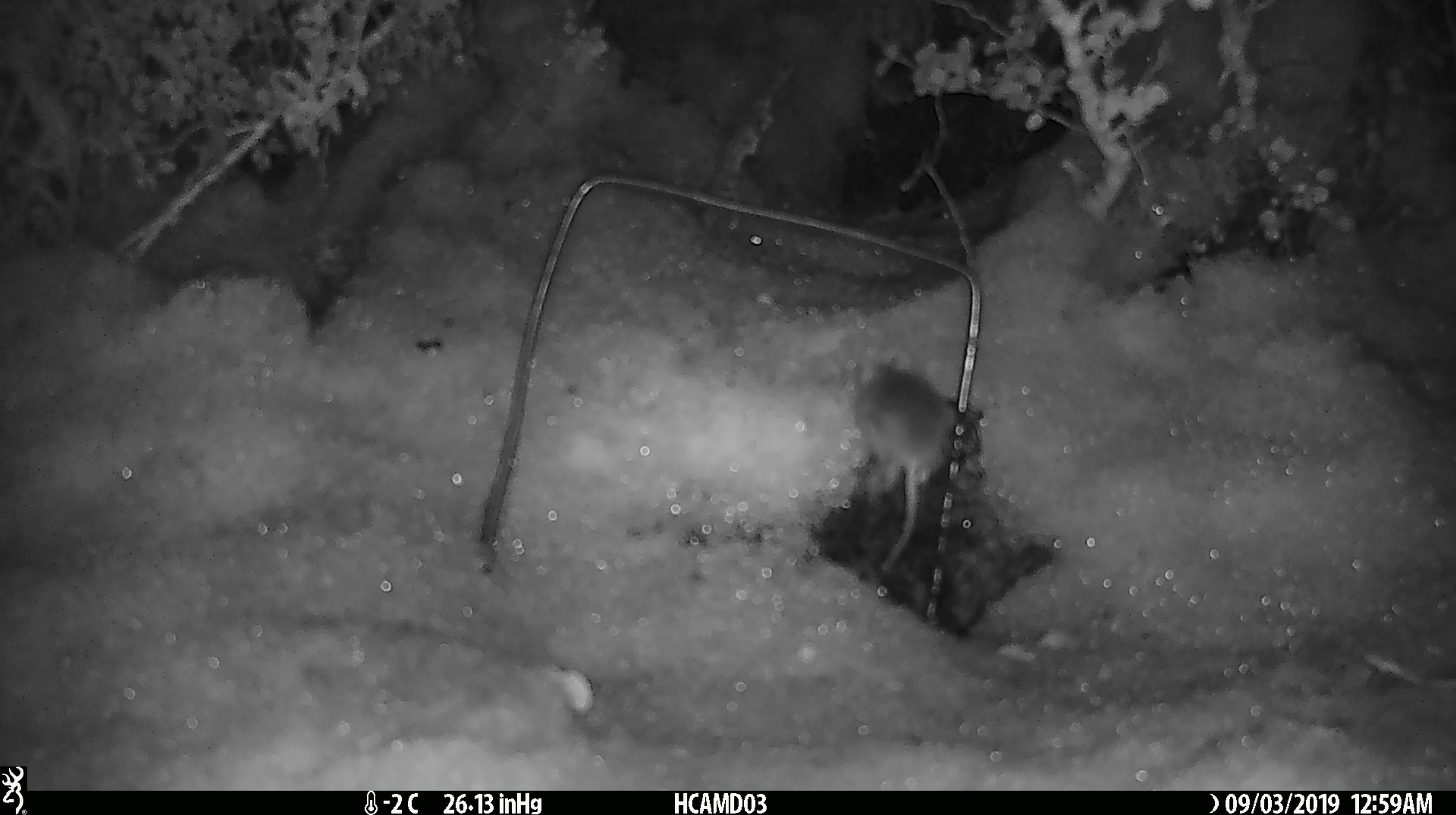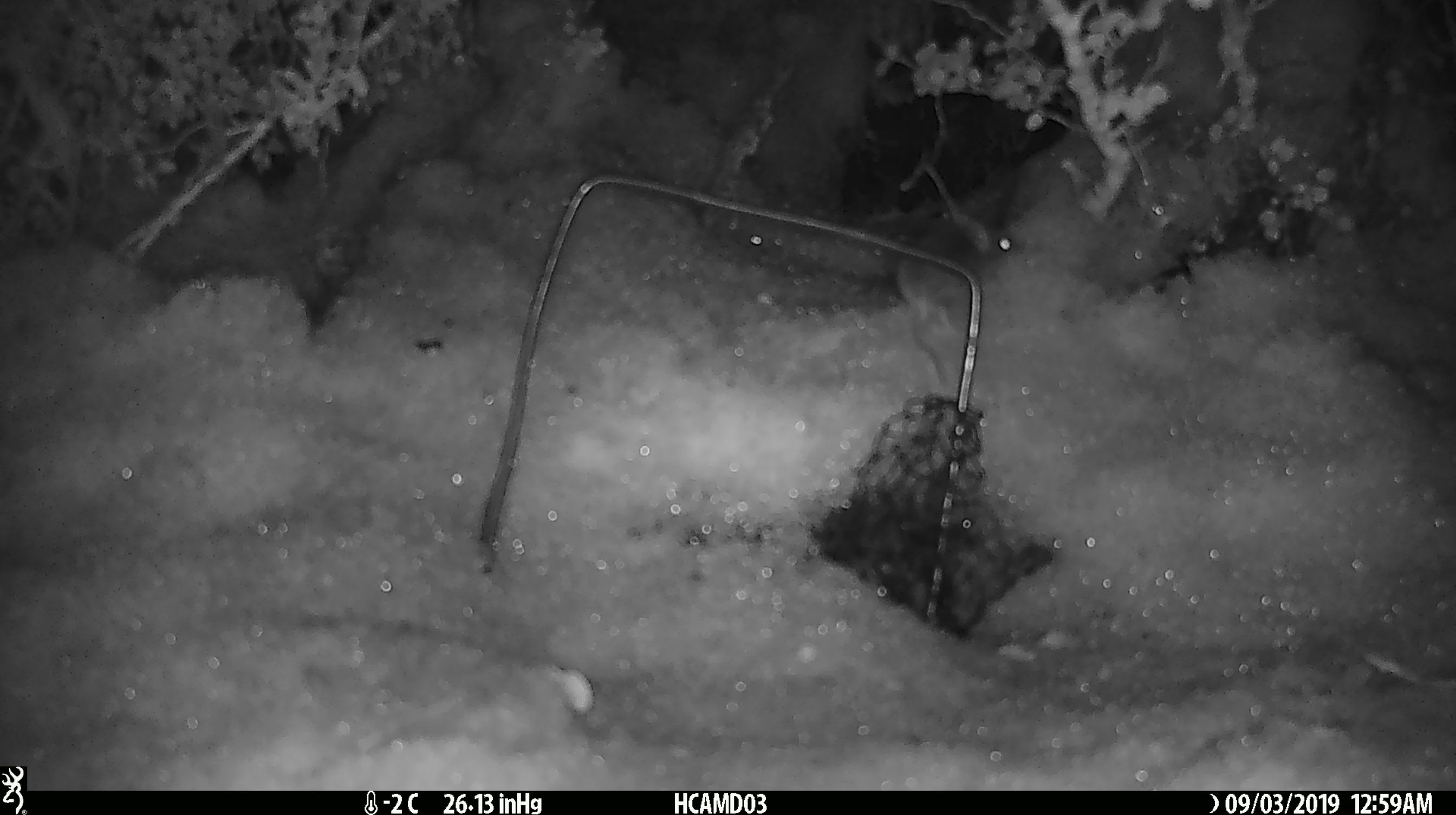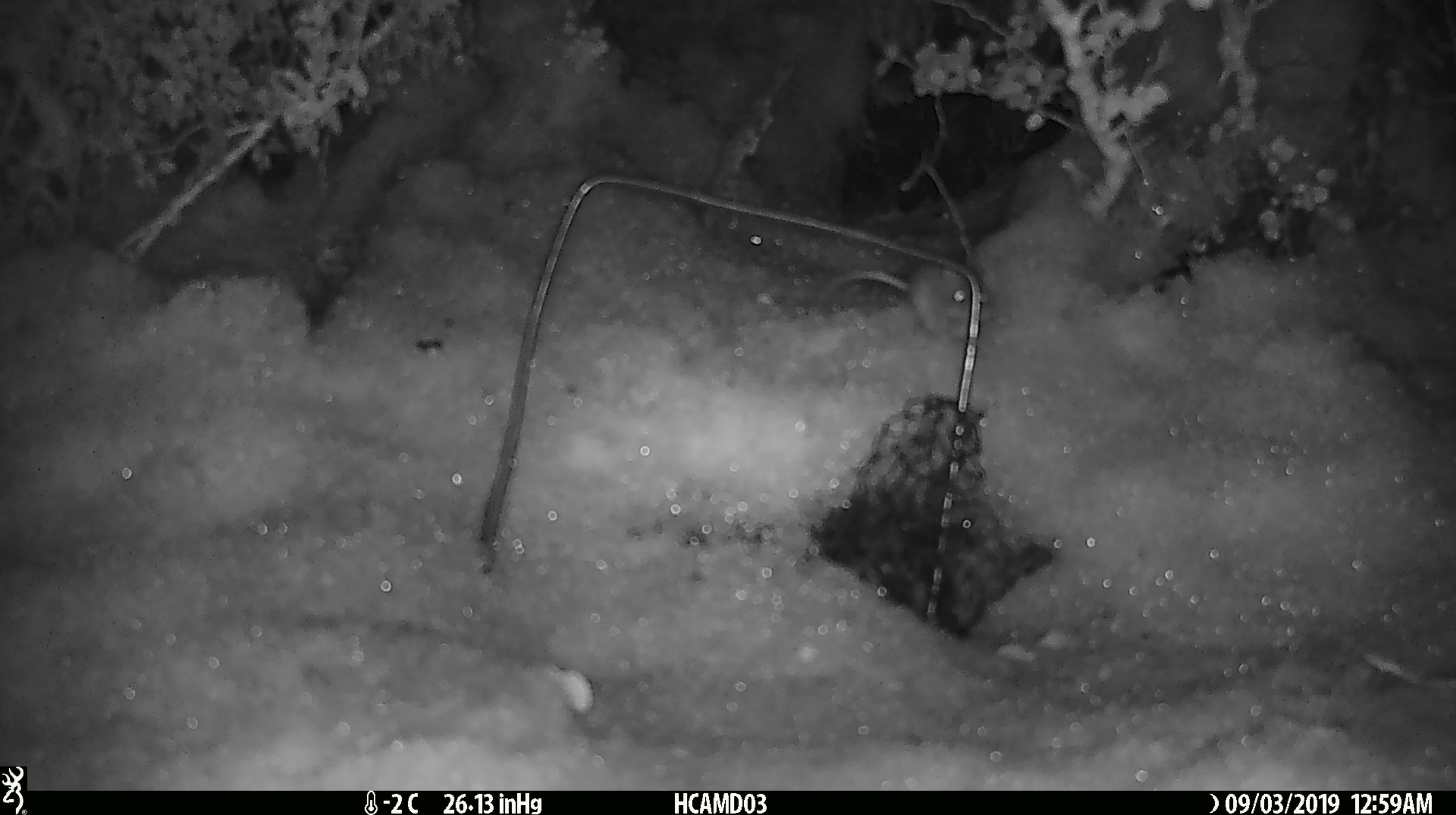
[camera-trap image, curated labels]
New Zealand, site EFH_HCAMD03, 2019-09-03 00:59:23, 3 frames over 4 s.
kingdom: Animalia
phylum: Chordata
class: Mammalia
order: Rodentia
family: Muridae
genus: Mus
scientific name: Mus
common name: mouse